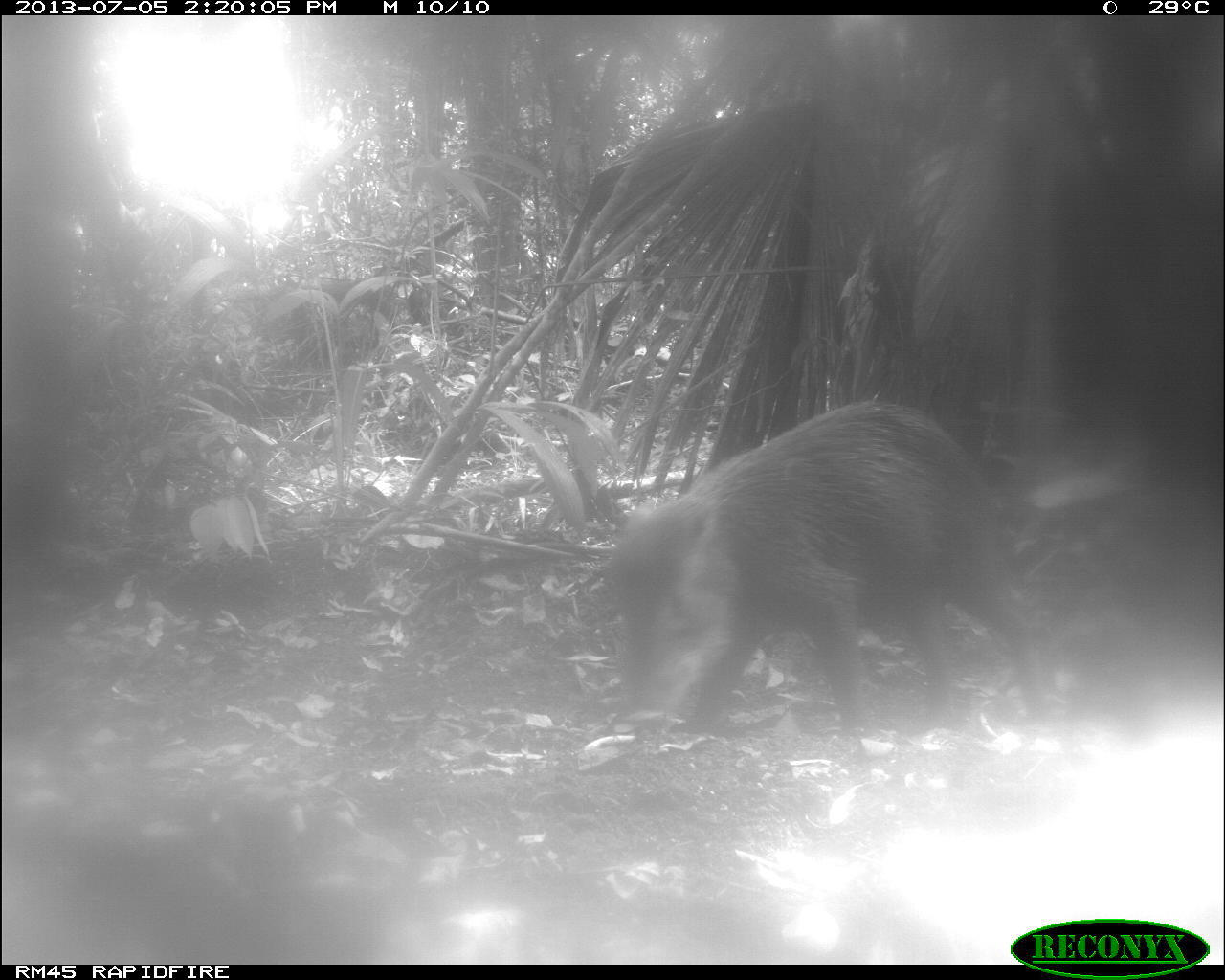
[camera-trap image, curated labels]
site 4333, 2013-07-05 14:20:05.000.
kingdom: Animalia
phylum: Chordata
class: Mammalia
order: Artiodactyla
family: Tayassuidae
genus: Tayassu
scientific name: Tayassu pecari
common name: white-lipped peccary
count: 2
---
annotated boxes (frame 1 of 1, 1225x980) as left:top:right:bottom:
tayassu pecari: 601:397:1056:759